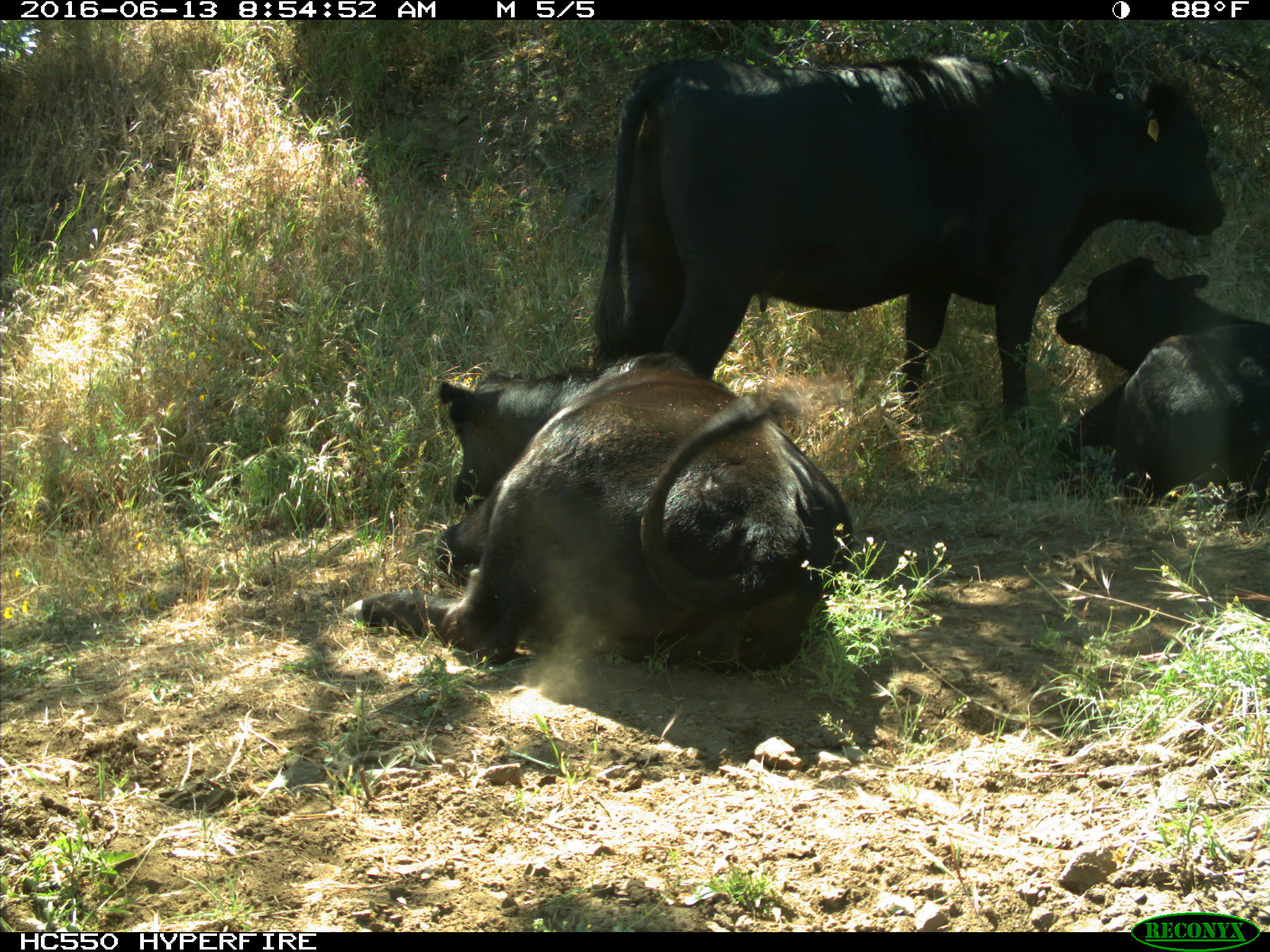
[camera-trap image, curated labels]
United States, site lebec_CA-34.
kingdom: Animalia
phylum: Chordata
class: Mammalia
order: Artiodactyla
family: Bovidae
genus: Bos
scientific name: Bos taurus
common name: domestic cow